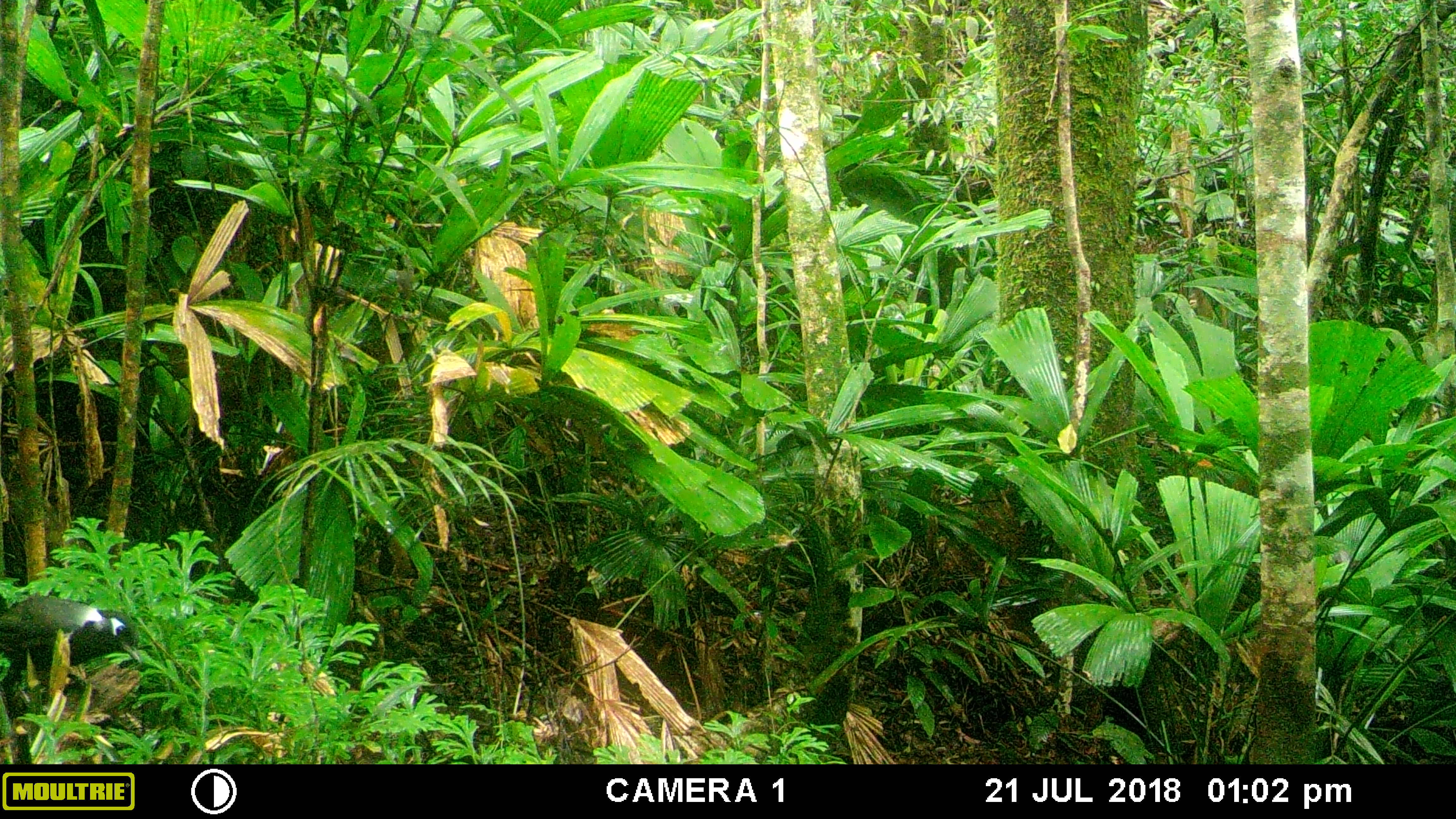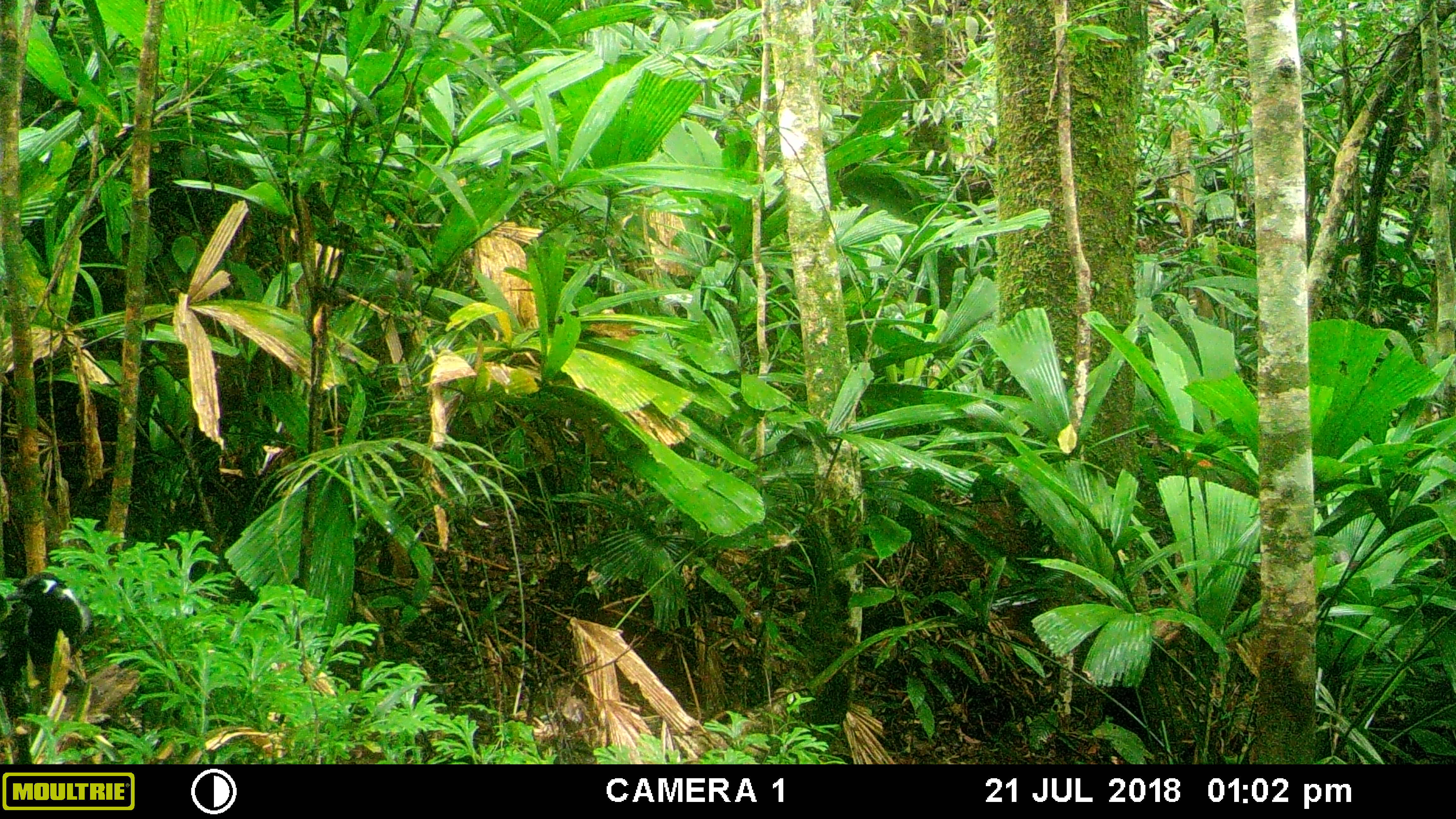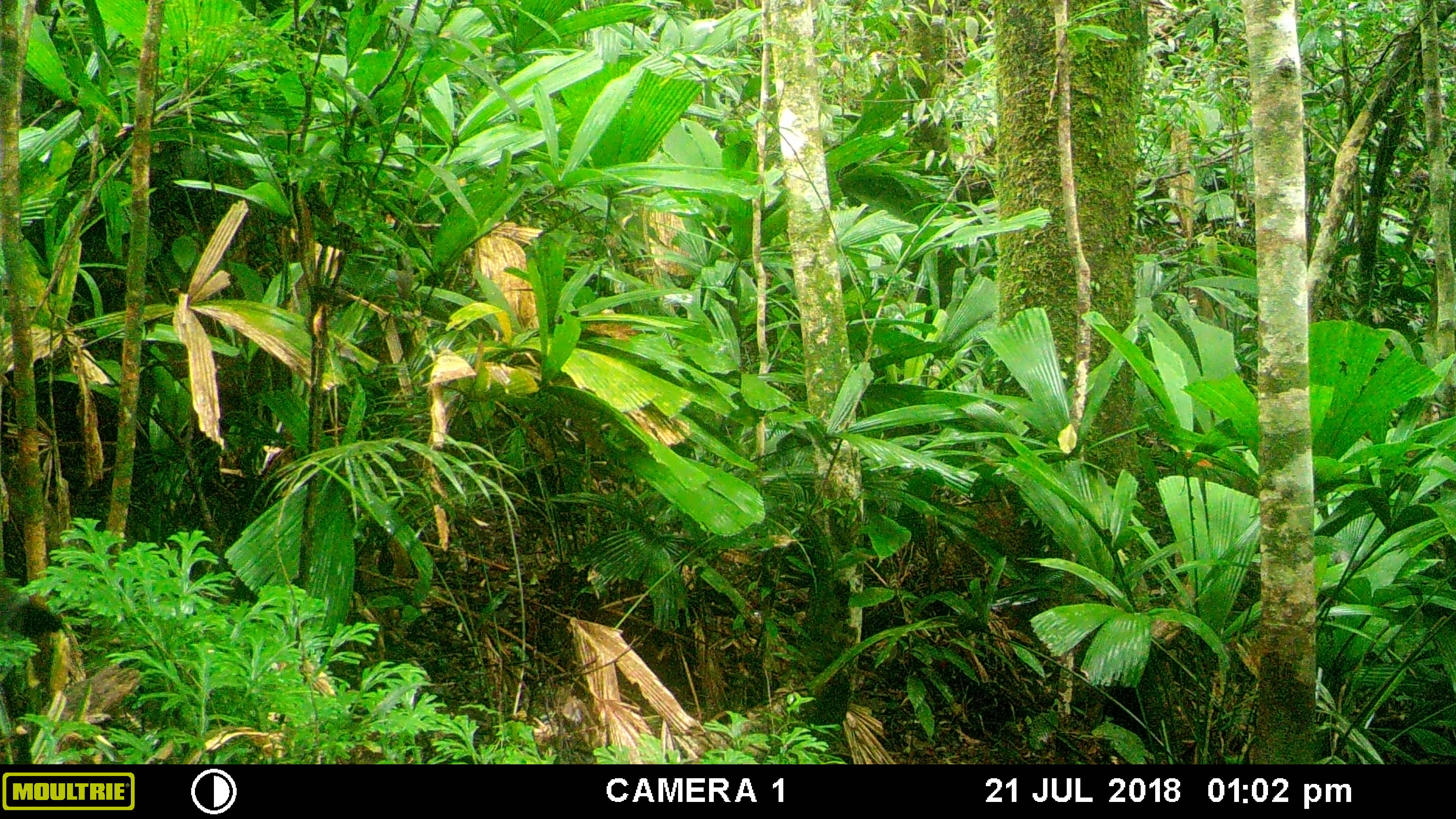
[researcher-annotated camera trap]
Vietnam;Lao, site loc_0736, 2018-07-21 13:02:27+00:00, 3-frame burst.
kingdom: Animalia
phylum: Chordata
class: Aves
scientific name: Aves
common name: bird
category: unidentified bird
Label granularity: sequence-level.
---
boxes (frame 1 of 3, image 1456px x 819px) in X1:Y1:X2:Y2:
unidentified bird: 0:595:142:714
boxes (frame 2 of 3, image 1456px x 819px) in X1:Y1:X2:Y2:
unidentified bird: 0:570:92:683